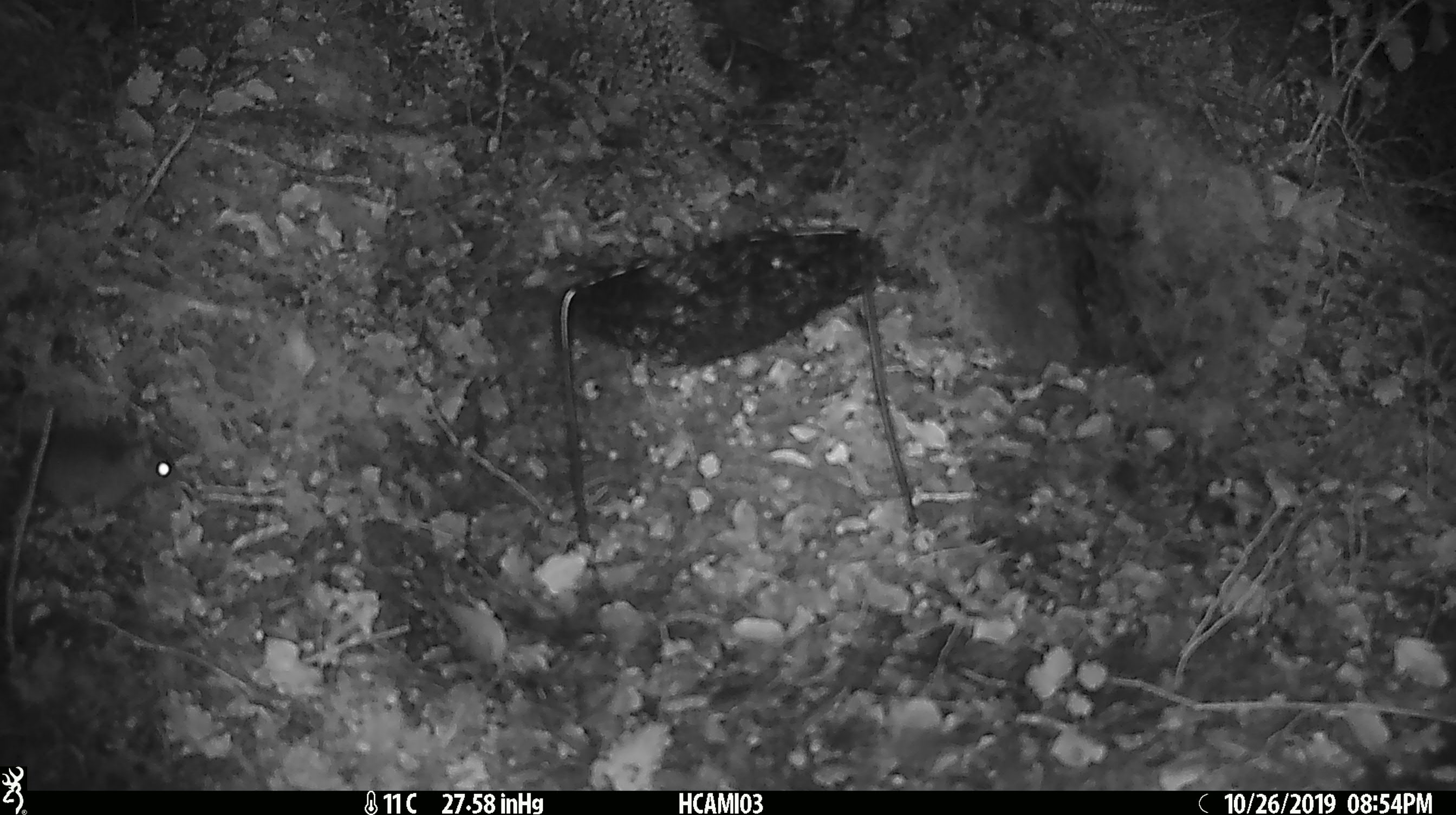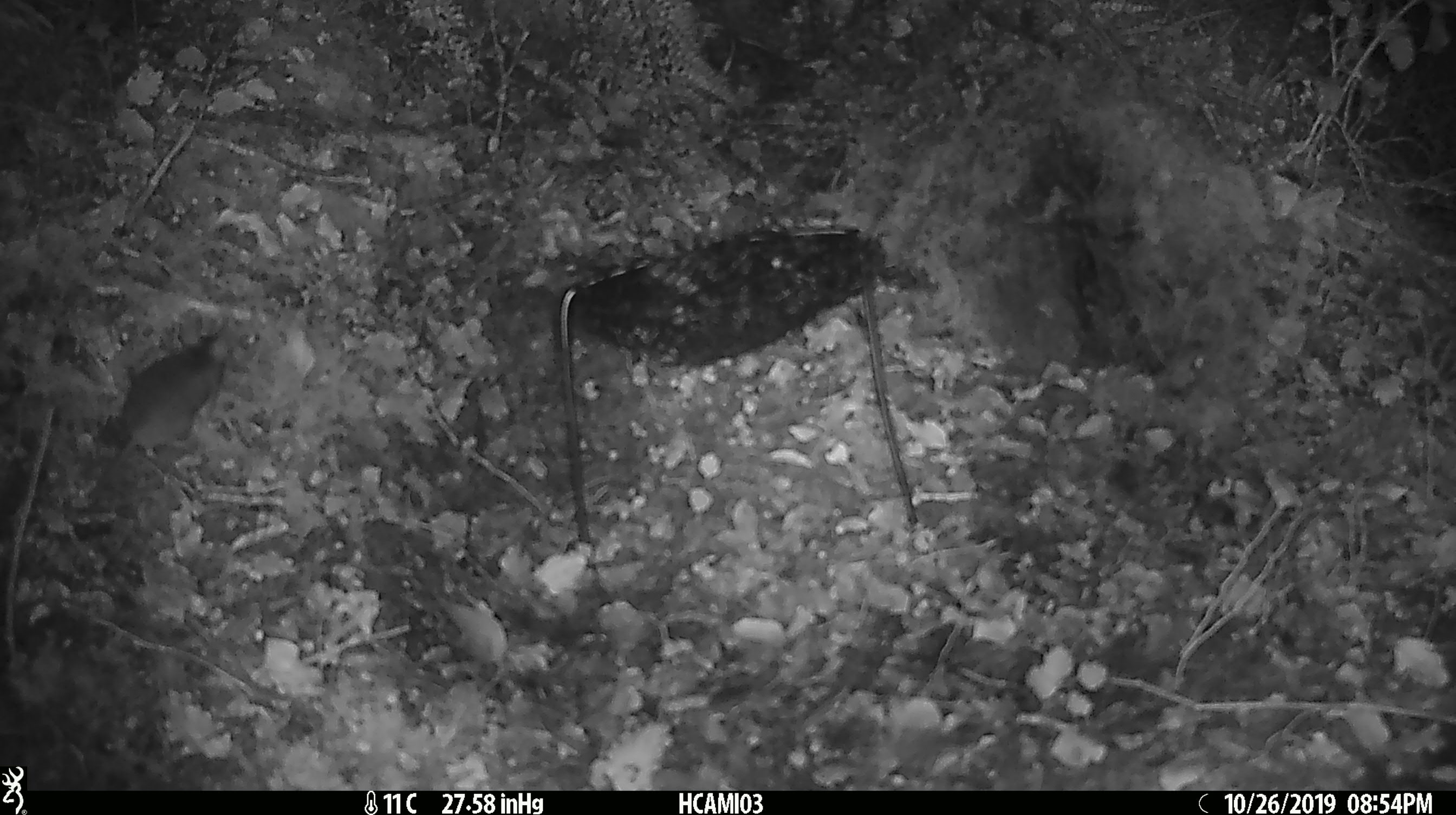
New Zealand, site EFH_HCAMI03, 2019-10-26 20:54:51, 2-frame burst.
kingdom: Animalia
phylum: Chordata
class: Mammalia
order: Rodentia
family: Muridae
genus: Mus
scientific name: Mus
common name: mouse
Mouse (Mus).